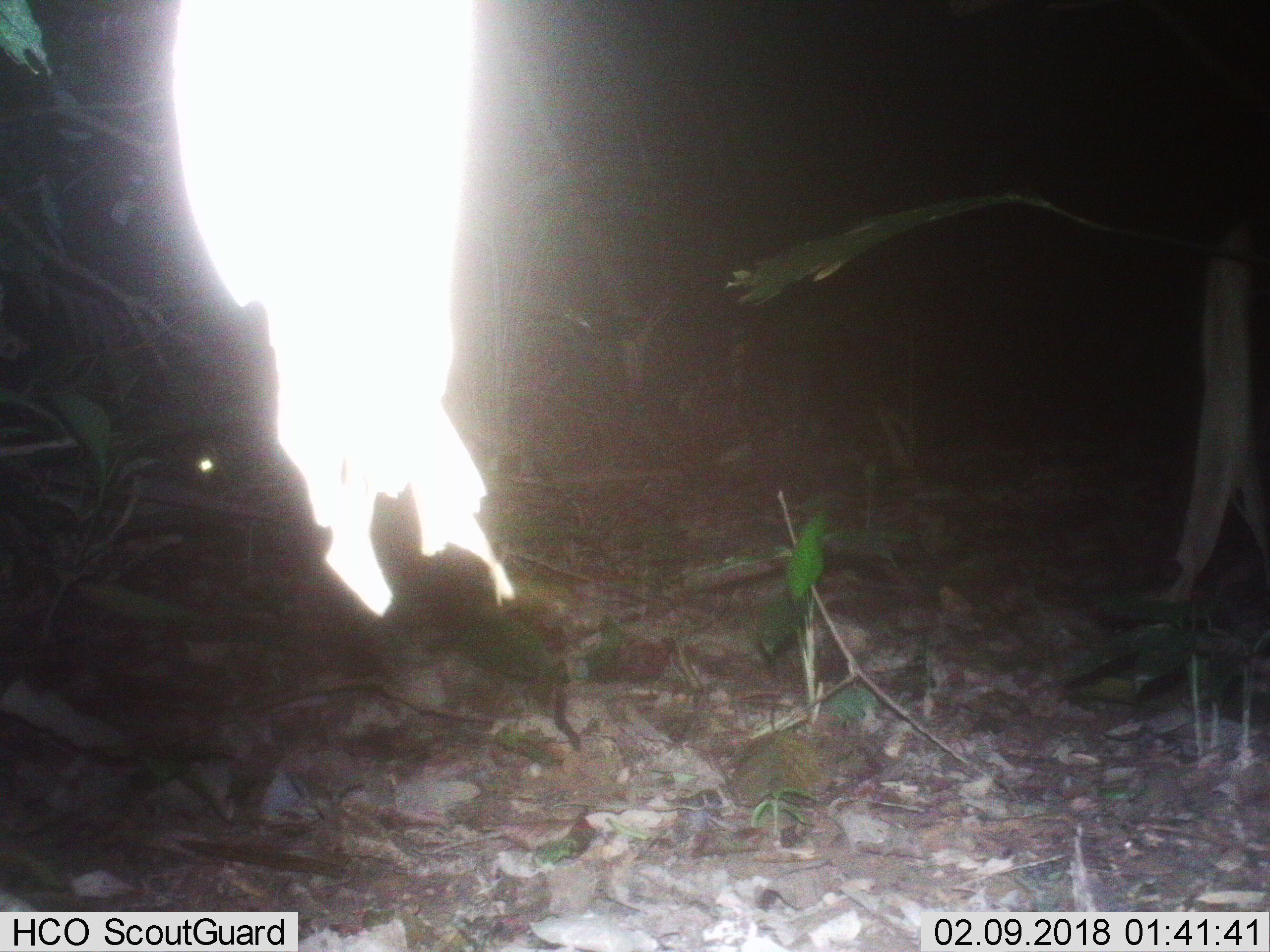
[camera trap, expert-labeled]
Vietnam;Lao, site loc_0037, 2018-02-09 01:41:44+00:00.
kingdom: Animalia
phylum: Chordata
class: Mammalia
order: Carnivora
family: Viverridae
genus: Viverra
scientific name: Viverra zibetha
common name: large indian civet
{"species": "large indian civet (Viverra zibetha)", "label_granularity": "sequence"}